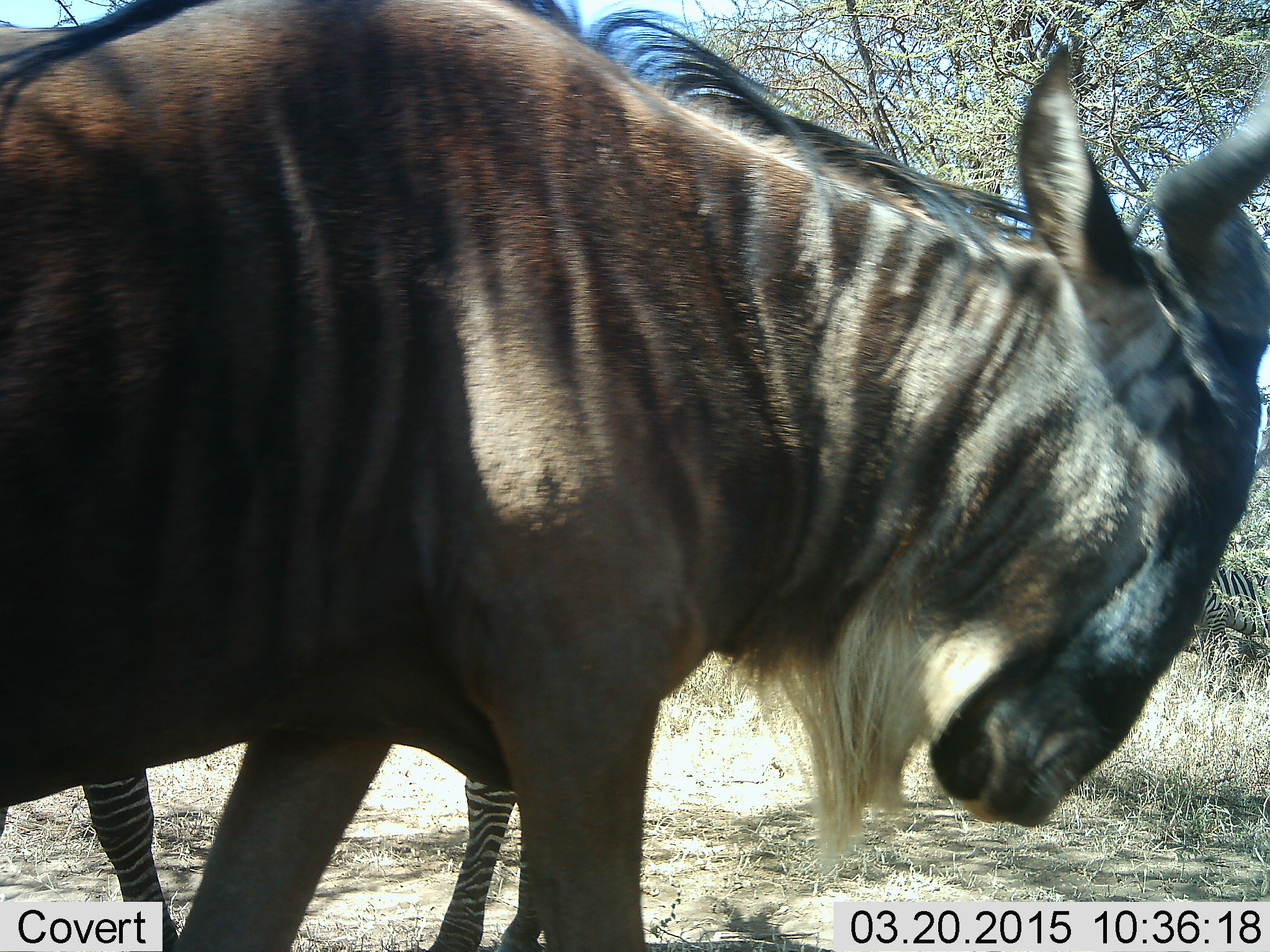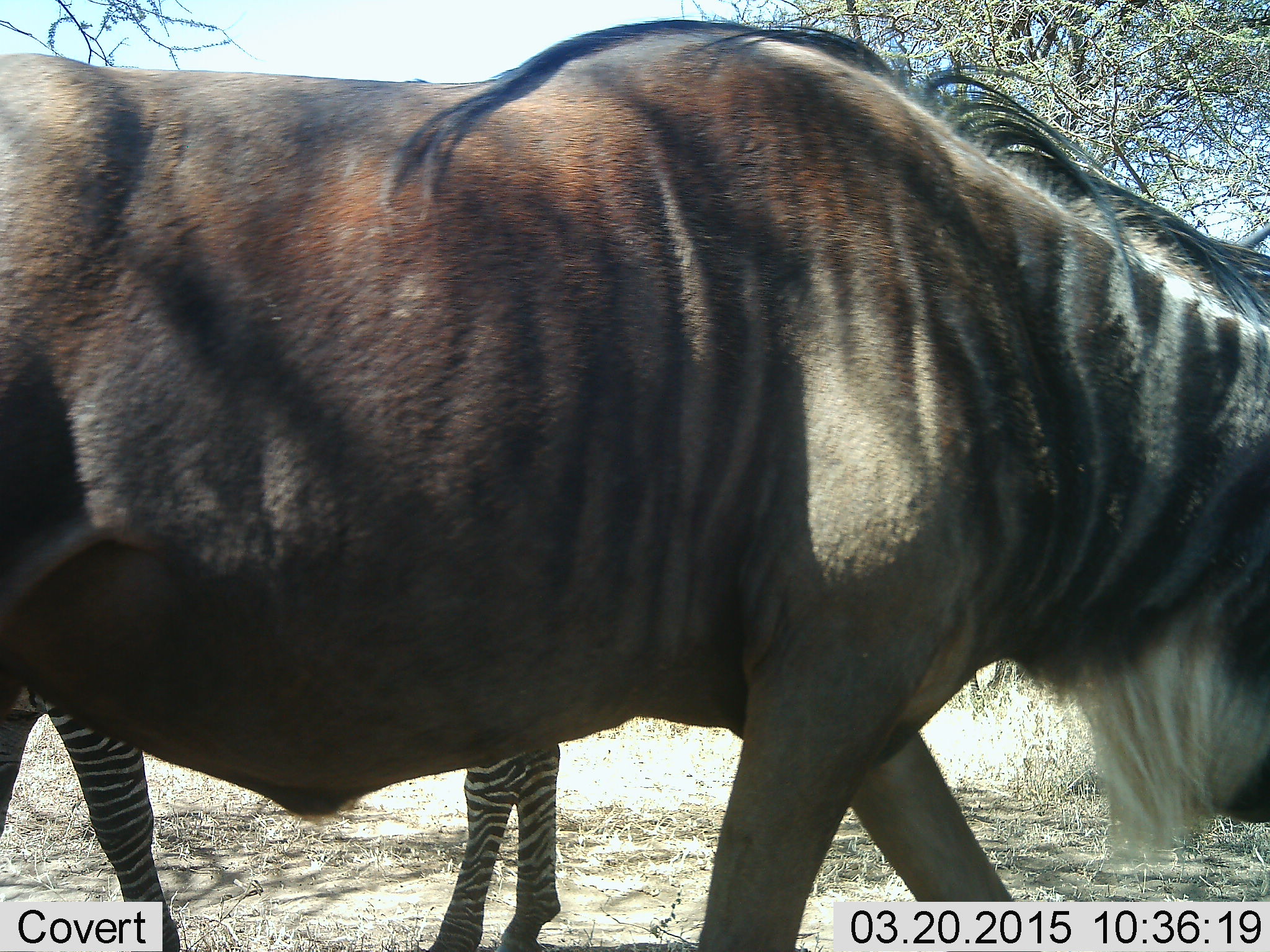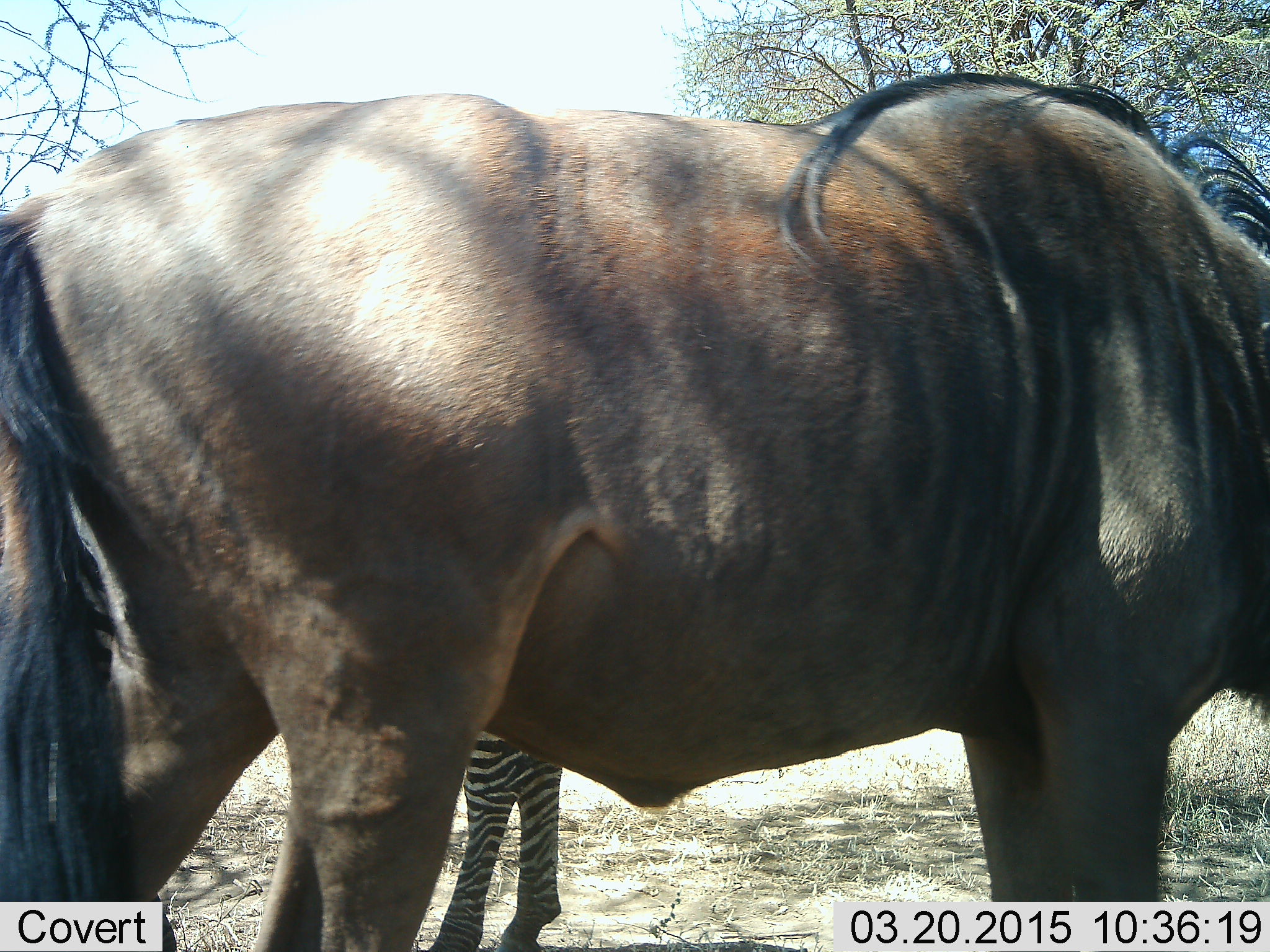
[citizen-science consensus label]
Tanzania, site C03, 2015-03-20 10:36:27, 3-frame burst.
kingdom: Animalia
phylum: Chordata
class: Mammalia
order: Artiodactyla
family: Bovidae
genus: Connochaetes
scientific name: Connochaetes taurinus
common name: blue wildebeest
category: wildebeest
Wildebeest (blue wildebeest) (Connochaetes taurinus), count 1. Behavior (volunteer vote fractions): standing 10%, resting 0%, moving 80%, interacting 0%. Young present (vote fraction): 0%. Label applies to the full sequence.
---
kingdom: Animalia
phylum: Chordata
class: Mammalia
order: Perissodactyla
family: Equidae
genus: Equus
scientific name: Equus quagga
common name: plains zebra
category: zebra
Zebra (plains zebra) (Equus quagga), count 1. Behavior (volunteer vote fractions): standing 100%, resting 0%, moving 0%, interacting 0%. Young present (vote fraction): 0%. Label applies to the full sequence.